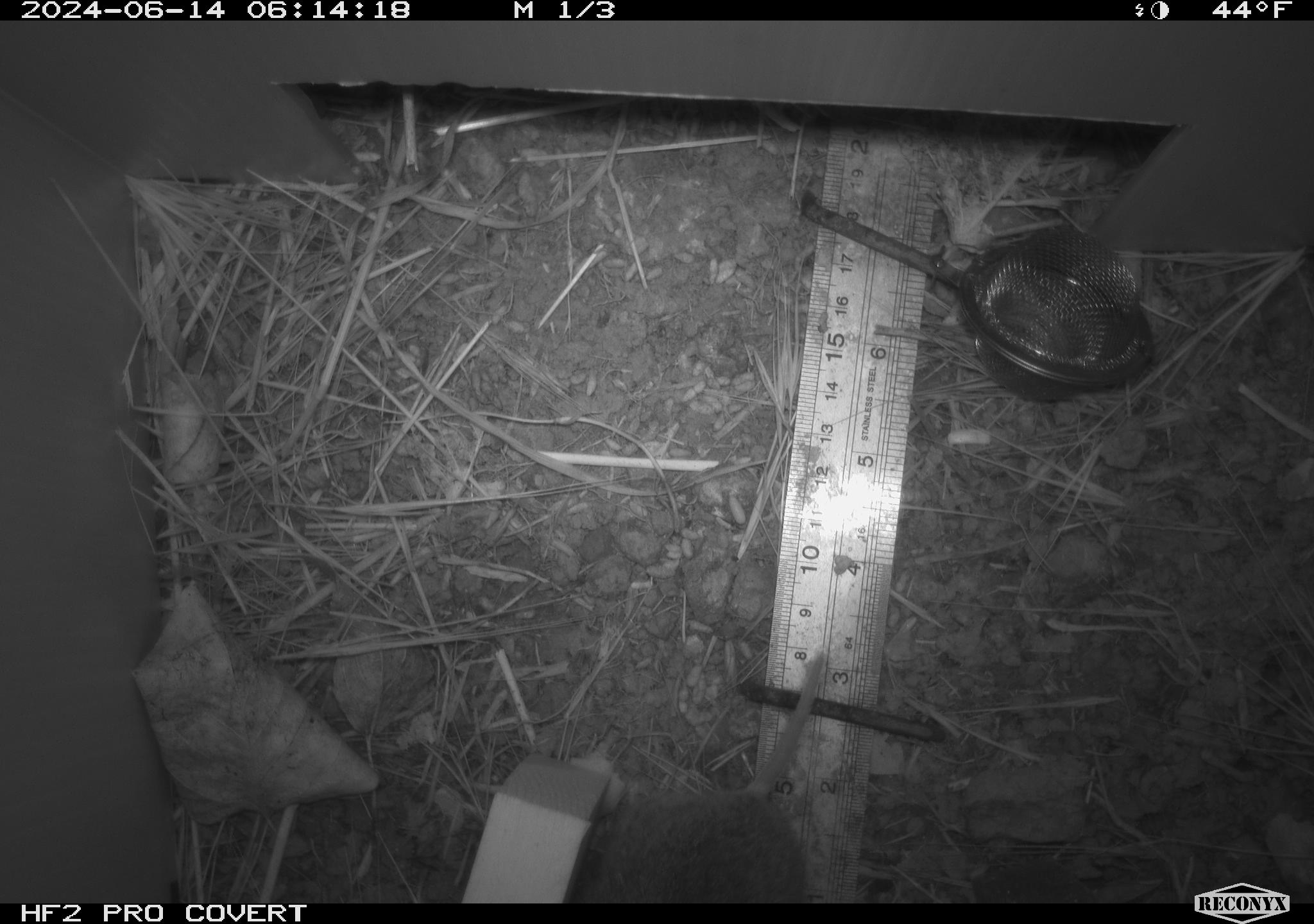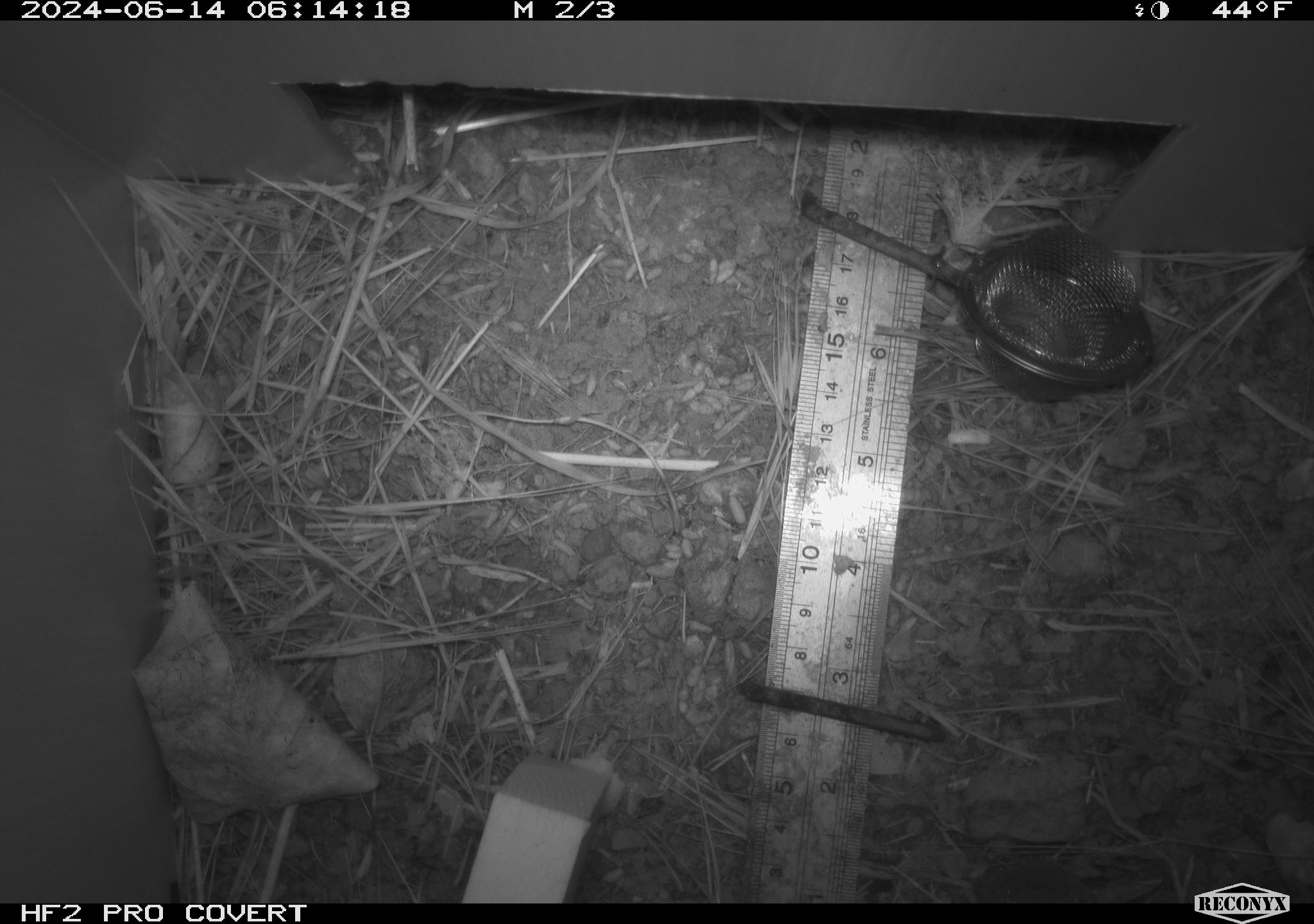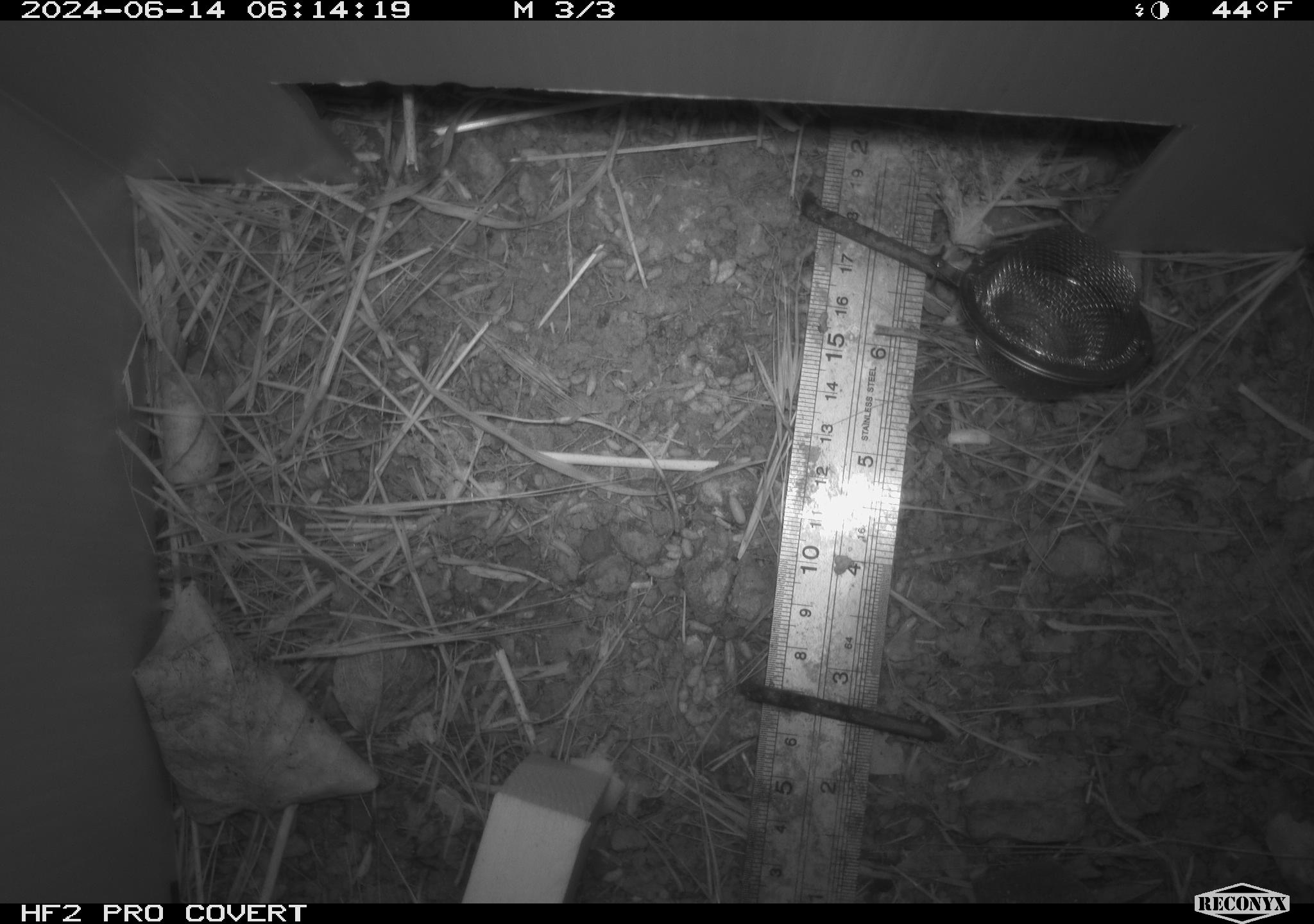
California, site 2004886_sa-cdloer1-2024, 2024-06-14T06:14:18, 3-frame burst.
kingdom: Animalia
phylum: Chordata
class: Mammalia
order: Rodentia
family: Cricetidae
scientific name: Arvicolinae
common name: voles, lemmings, and muskrats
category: arvicolinae subfamily